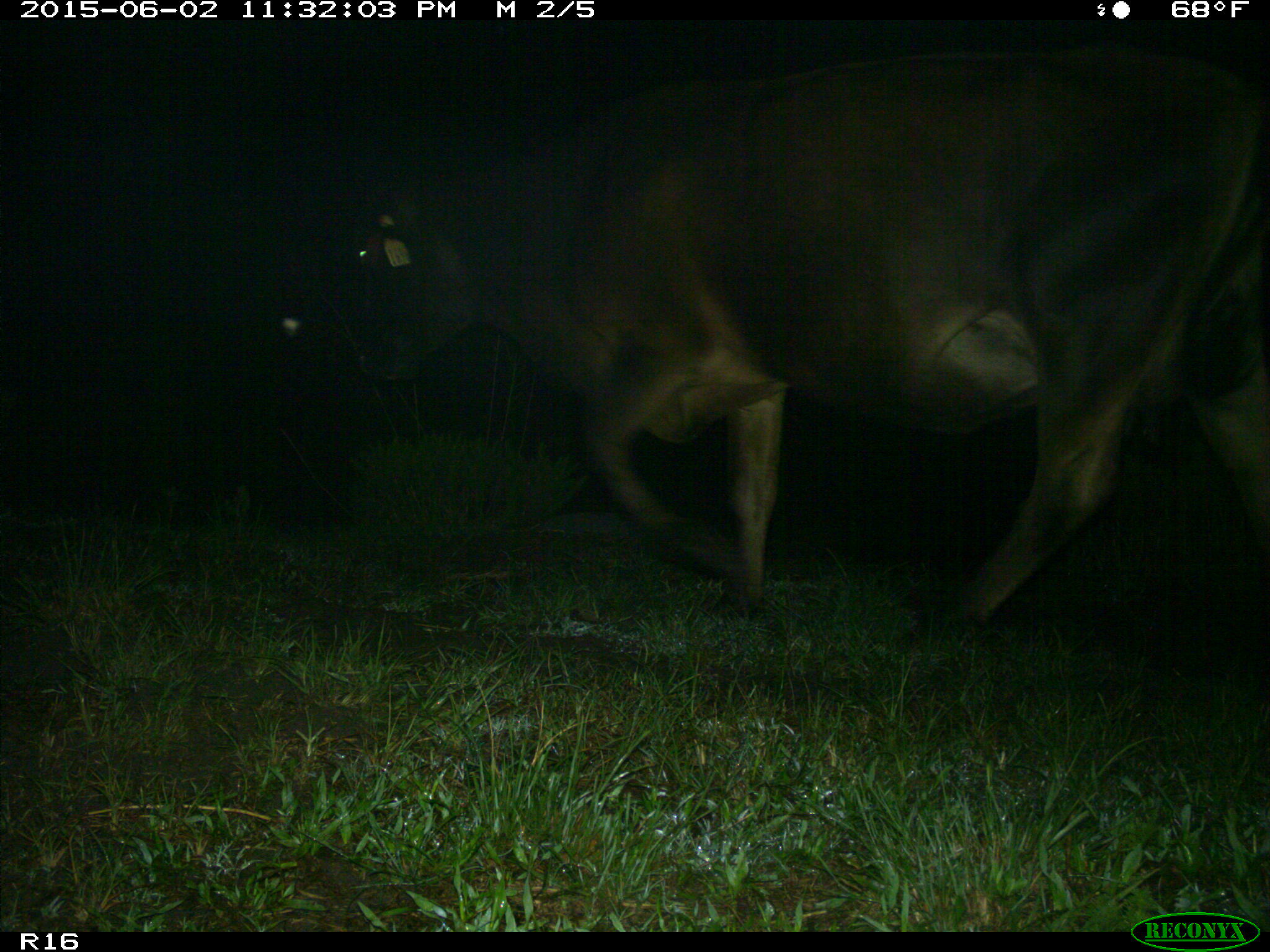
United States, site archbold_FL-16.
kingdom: Animalia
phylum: Chordata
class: Mammalia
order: Artiodactyla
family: Bovidae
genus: Bos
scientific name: Bos taurus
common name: domestic cow